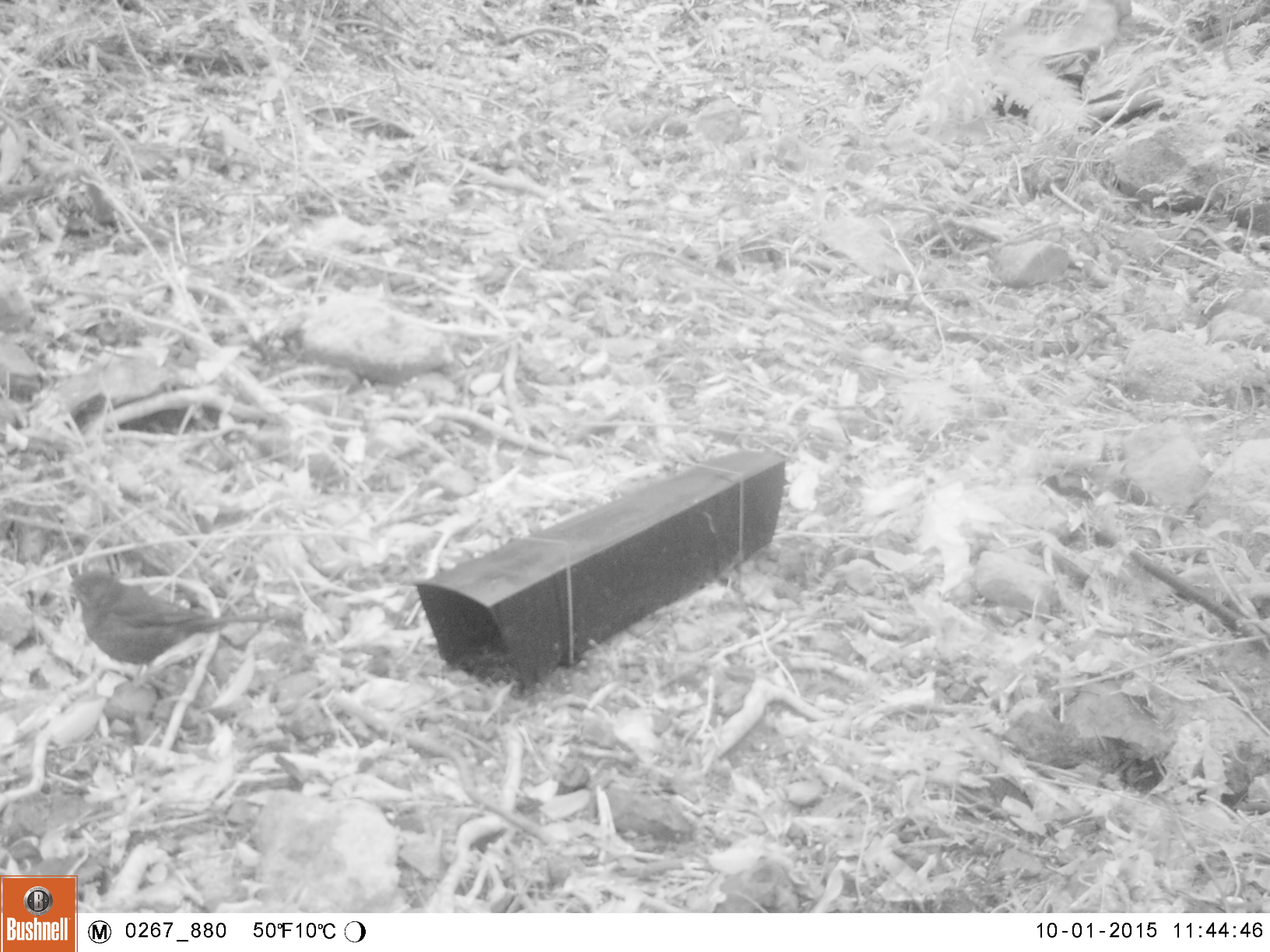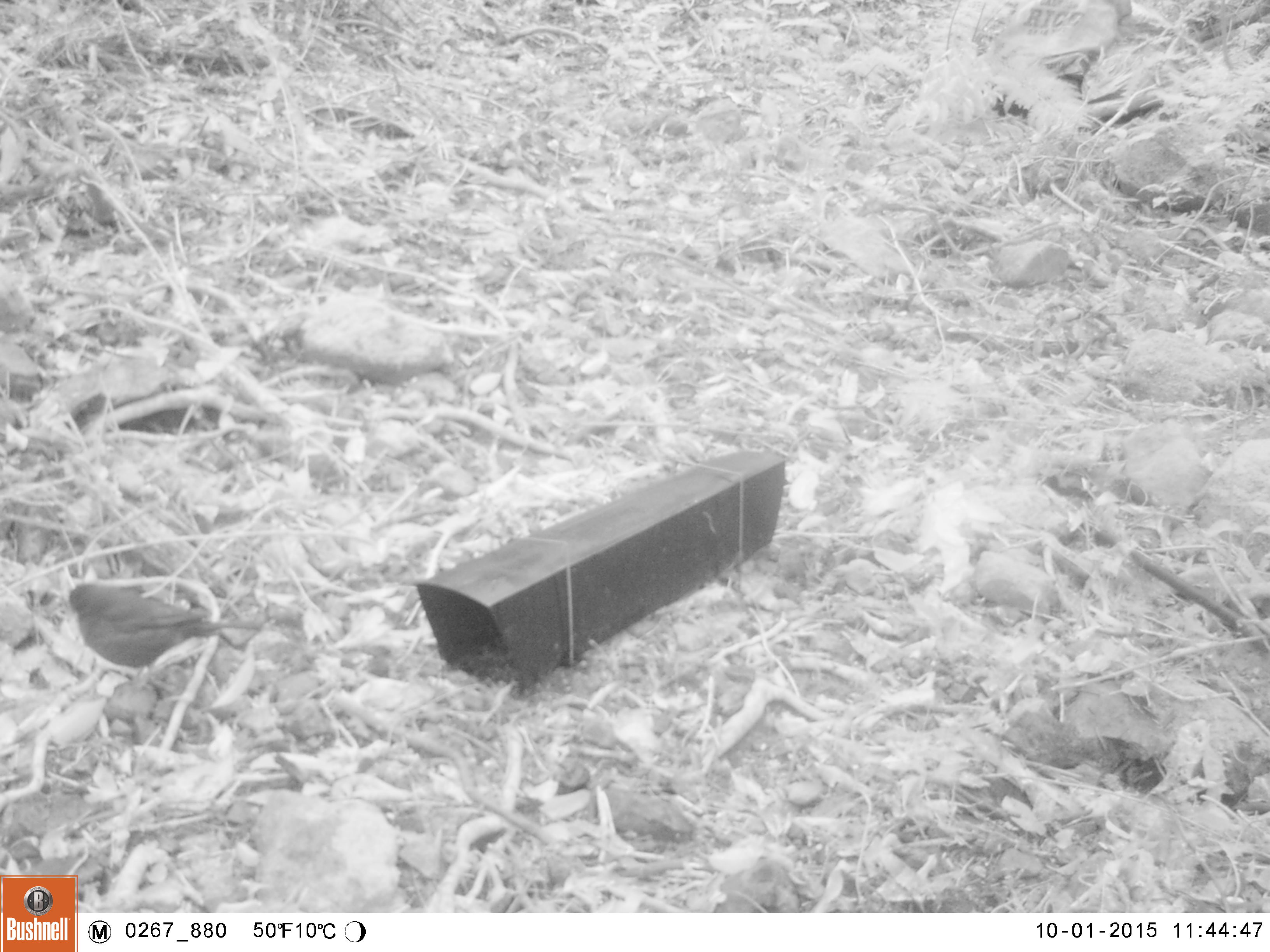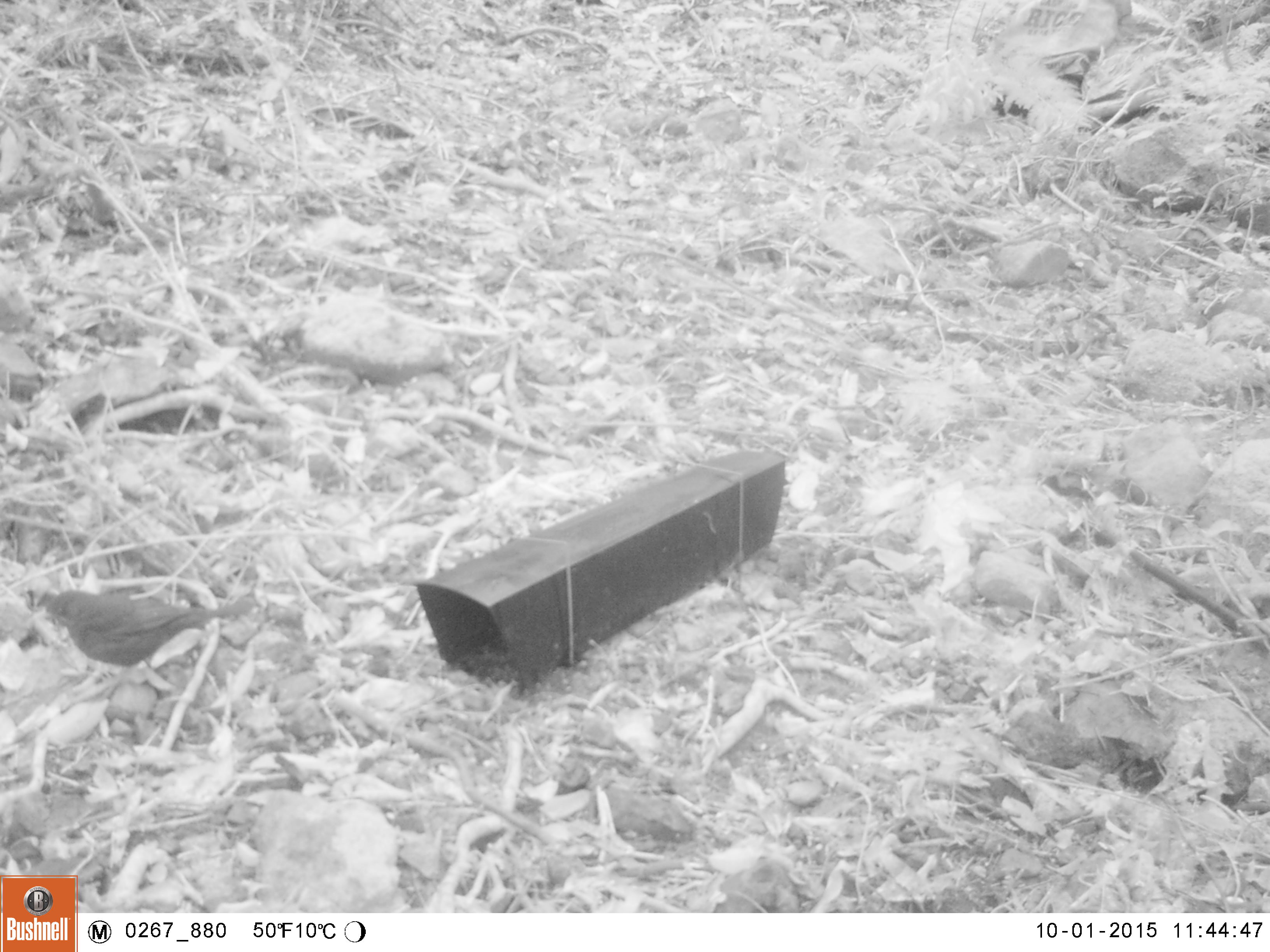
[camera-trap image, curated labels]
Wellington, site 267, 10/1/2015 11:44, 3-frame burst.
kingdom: Animalia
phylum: Chordata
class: Aves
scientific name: Aves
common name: bird